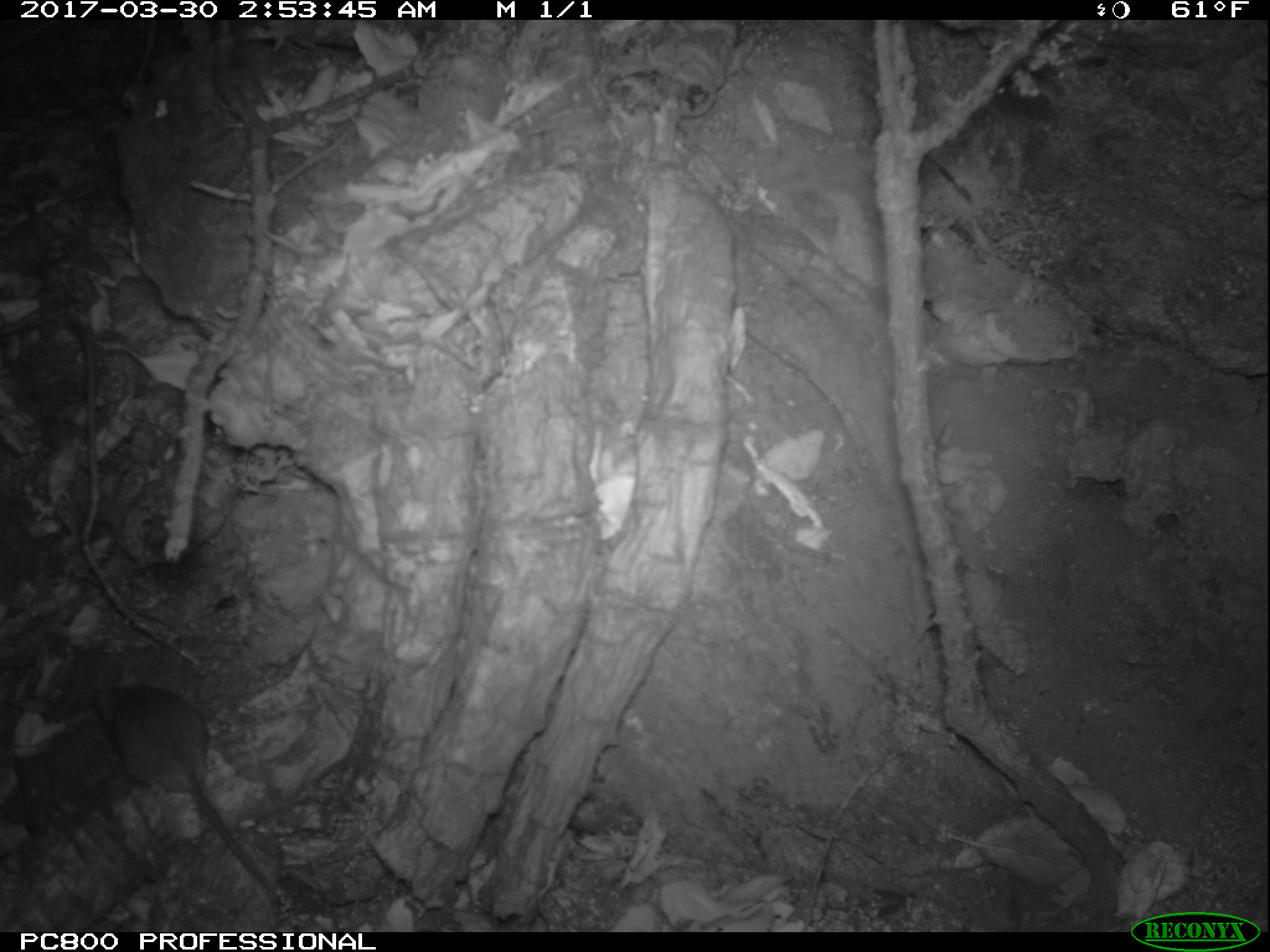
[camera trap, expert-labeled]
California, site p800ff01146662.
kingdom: Animalia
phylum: Chordata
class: Mammalia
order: Rodentia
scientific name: Rodentia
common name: rodent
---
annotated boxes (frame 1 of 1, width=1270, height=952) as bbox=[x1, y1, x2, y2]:
rodent: bbox=[101, 680, 282, 907]